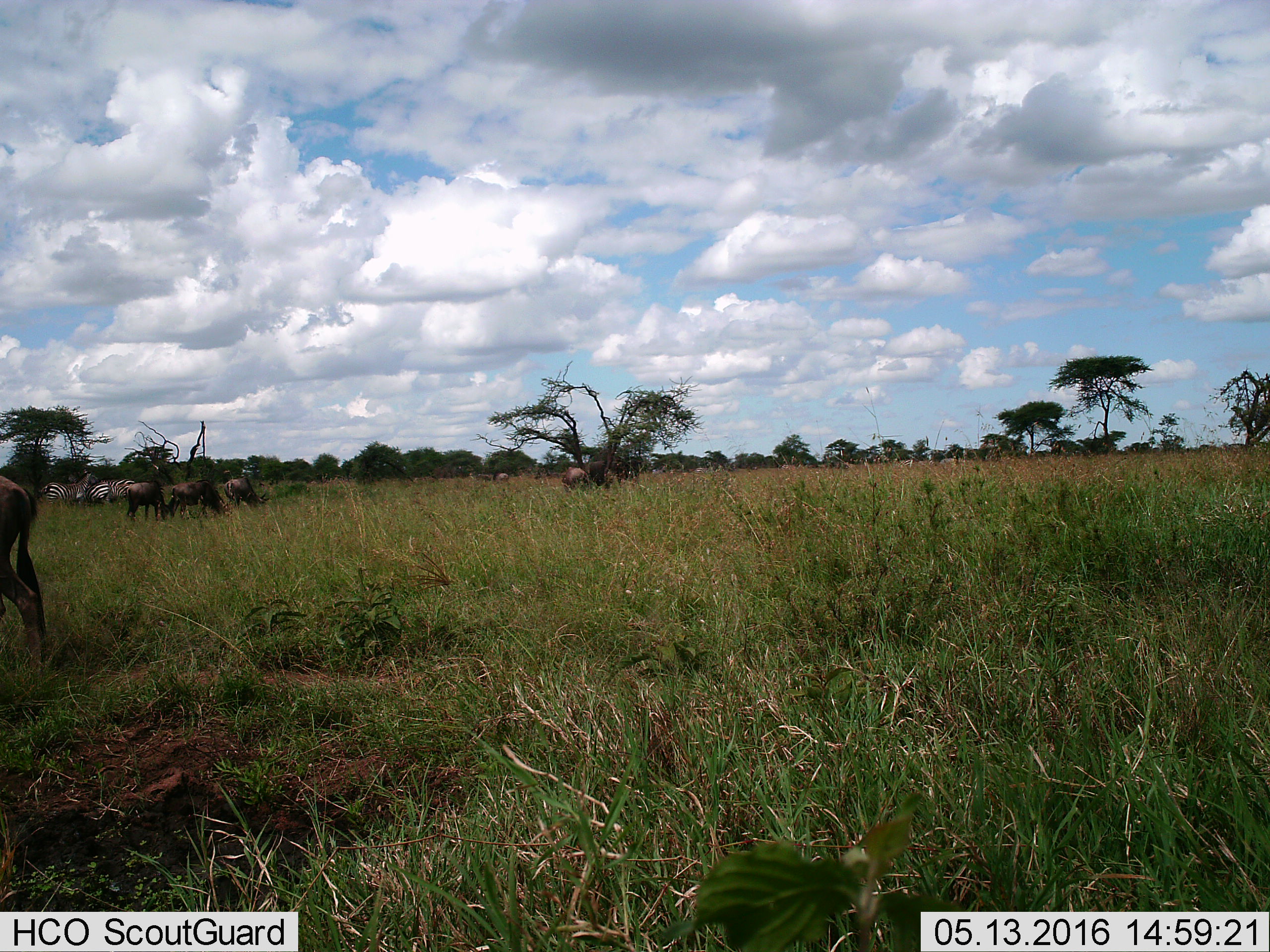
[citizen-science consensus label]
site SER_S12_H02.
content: unidentified animal